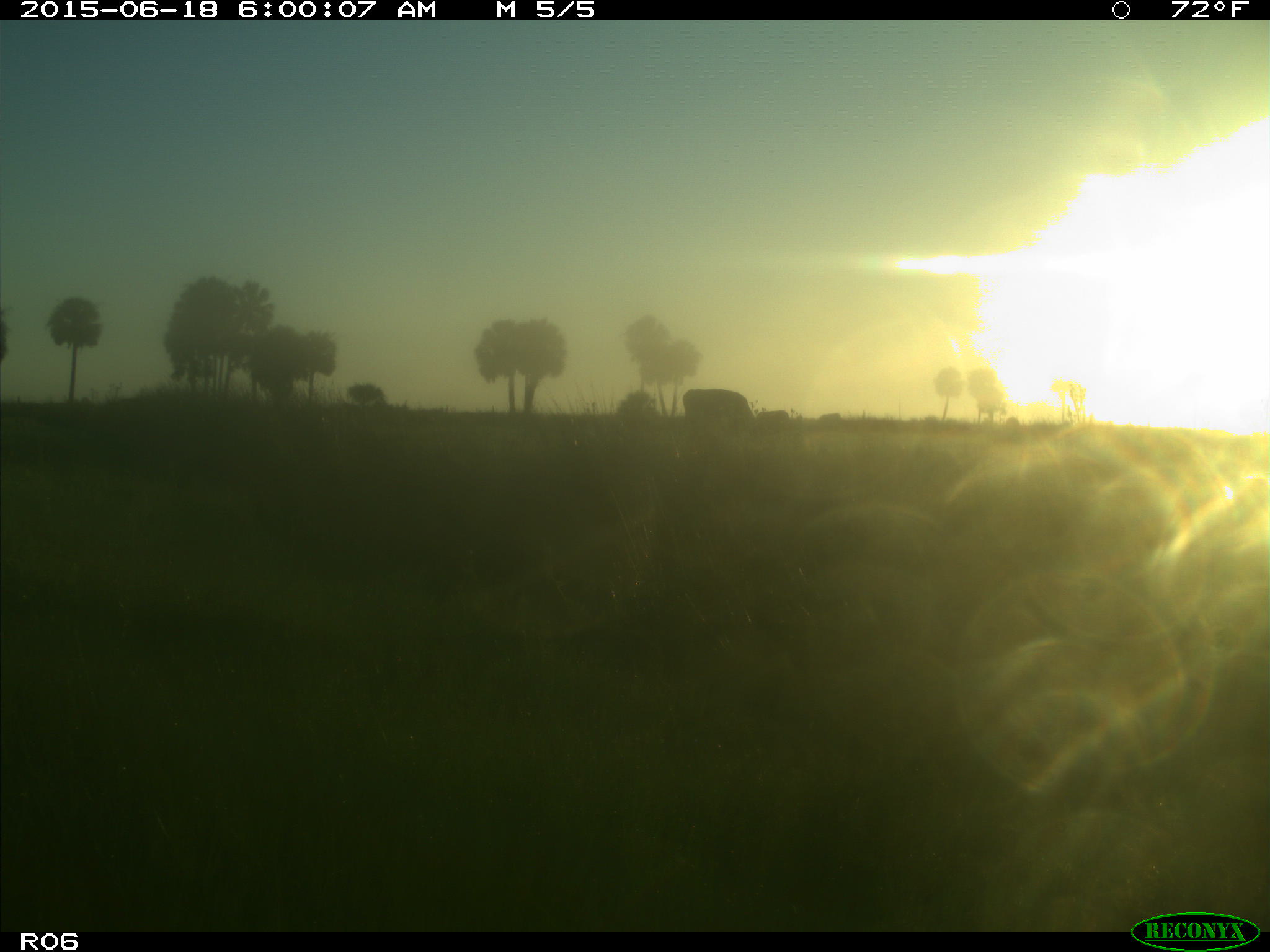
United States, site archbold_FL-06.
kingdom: Animalia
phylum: Chordata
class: Mammalia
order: Artiodactyla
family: Bovidae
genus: Bos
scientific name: Bos taurus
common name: domestic cow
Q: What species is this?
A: Bos taurus (domestic cow).